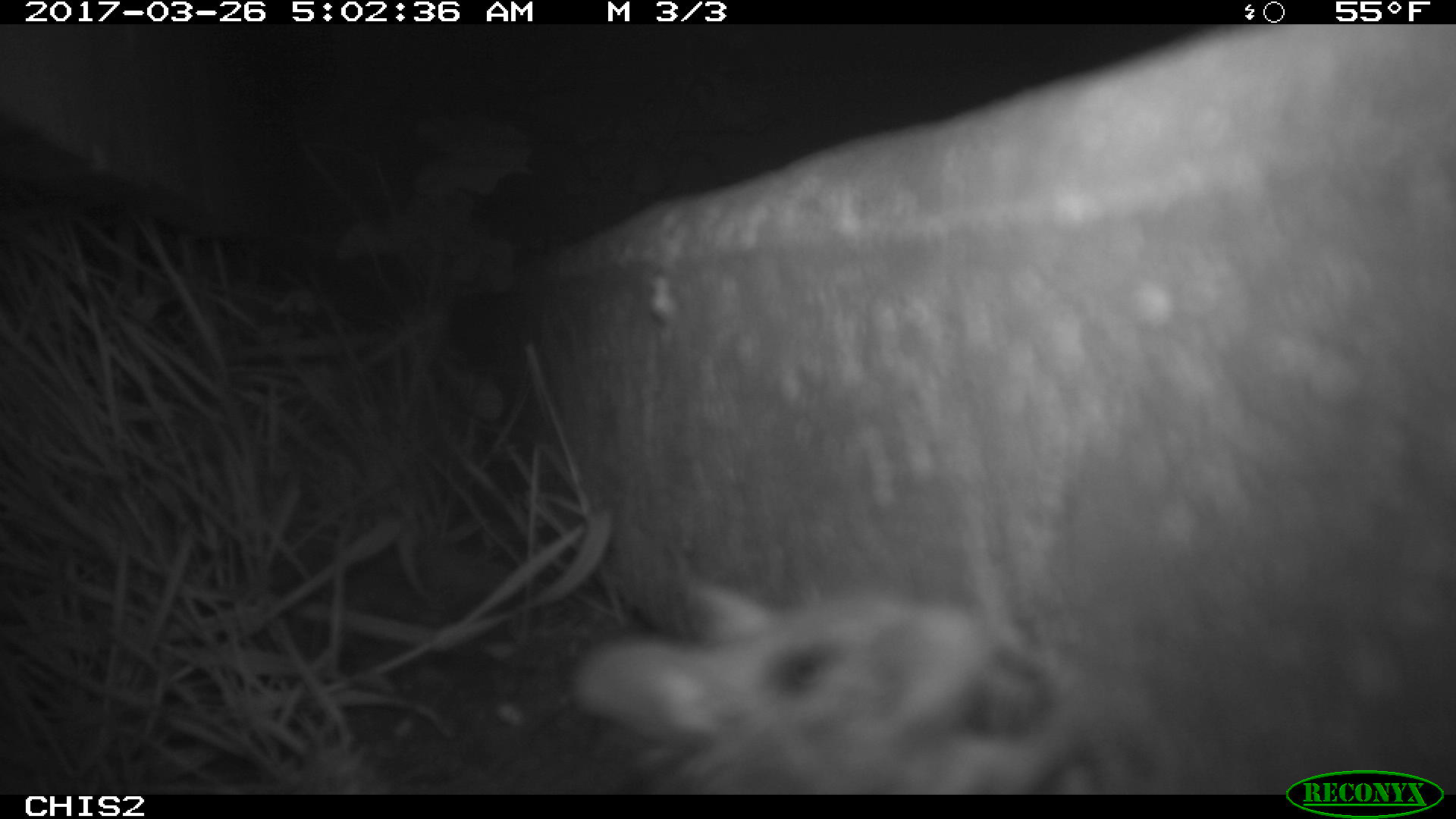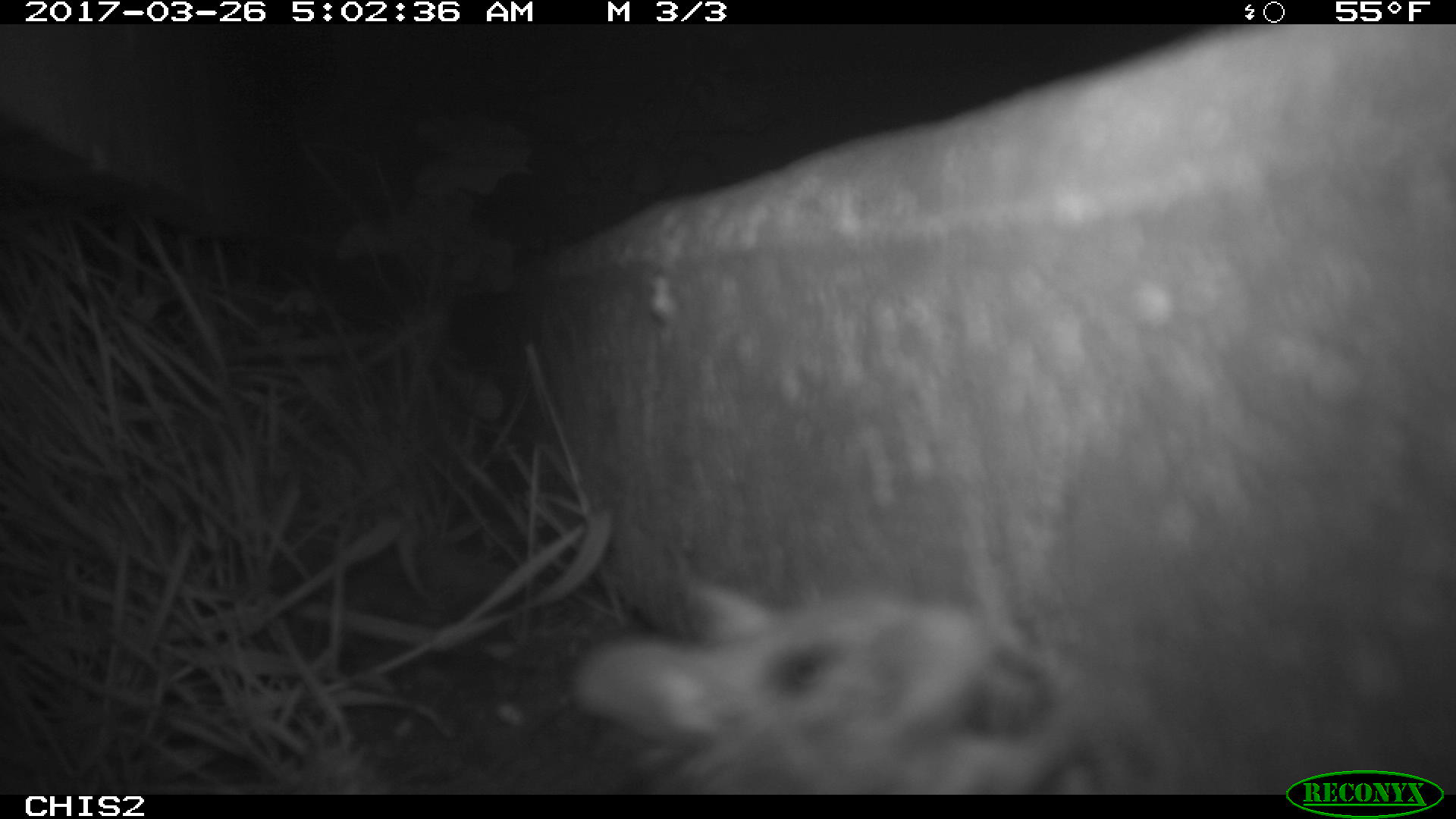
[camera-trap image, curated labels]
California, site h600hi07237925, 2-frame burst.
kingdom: Animalia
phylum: Chordata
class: Mammalia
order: Rodentia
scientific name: Rodentia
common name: rodent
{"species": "rodent (Rodentia)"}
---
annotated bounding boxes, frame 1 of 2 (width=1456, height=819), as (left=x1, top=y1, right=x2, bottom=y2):
rodent: (left=557, top=585, right=1156, bottom=790)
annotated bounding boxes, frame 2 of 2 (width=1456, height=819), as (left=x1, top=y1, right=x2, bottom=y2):
rodent: (left=566, top=582, right=1100, bottom=792)